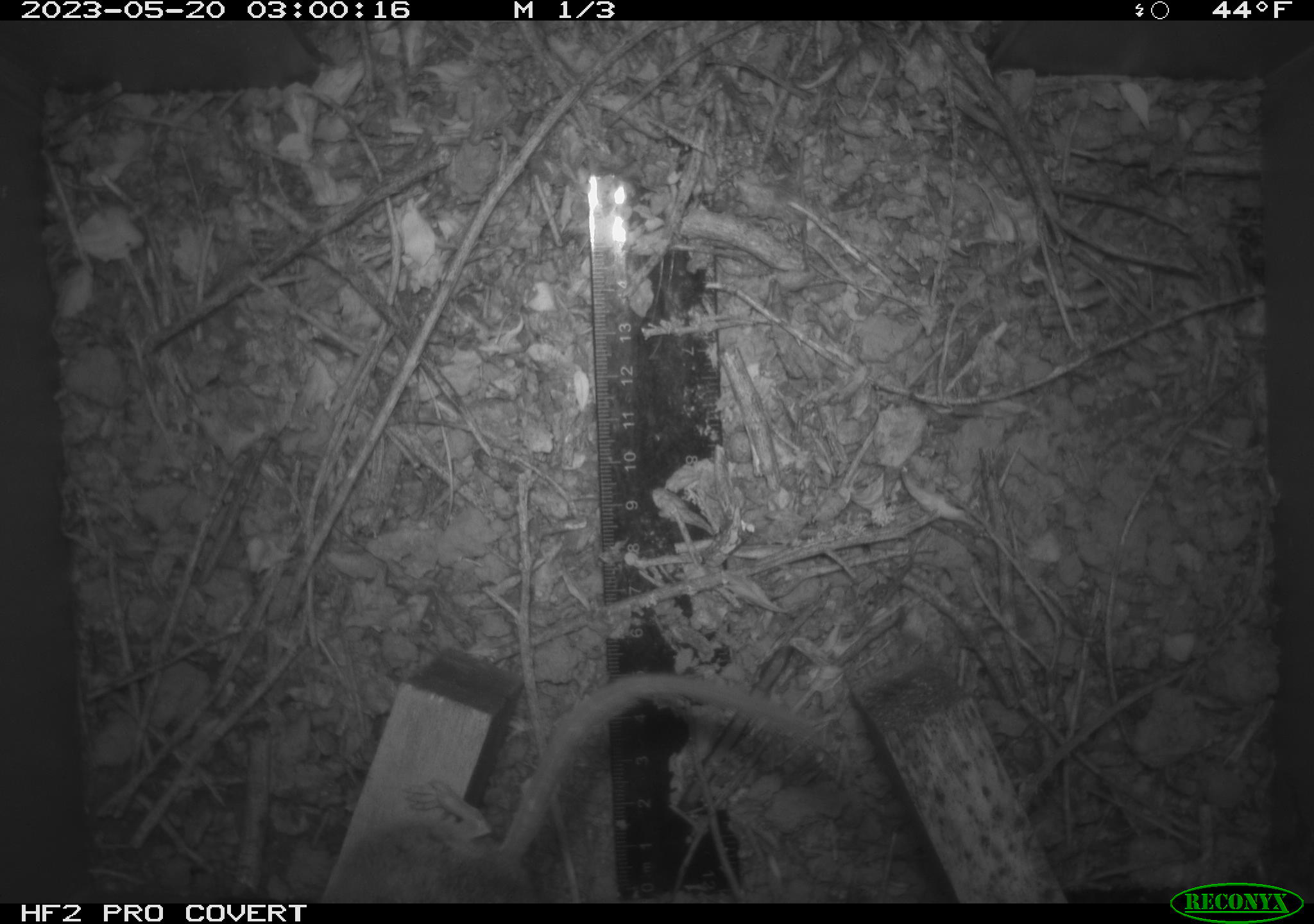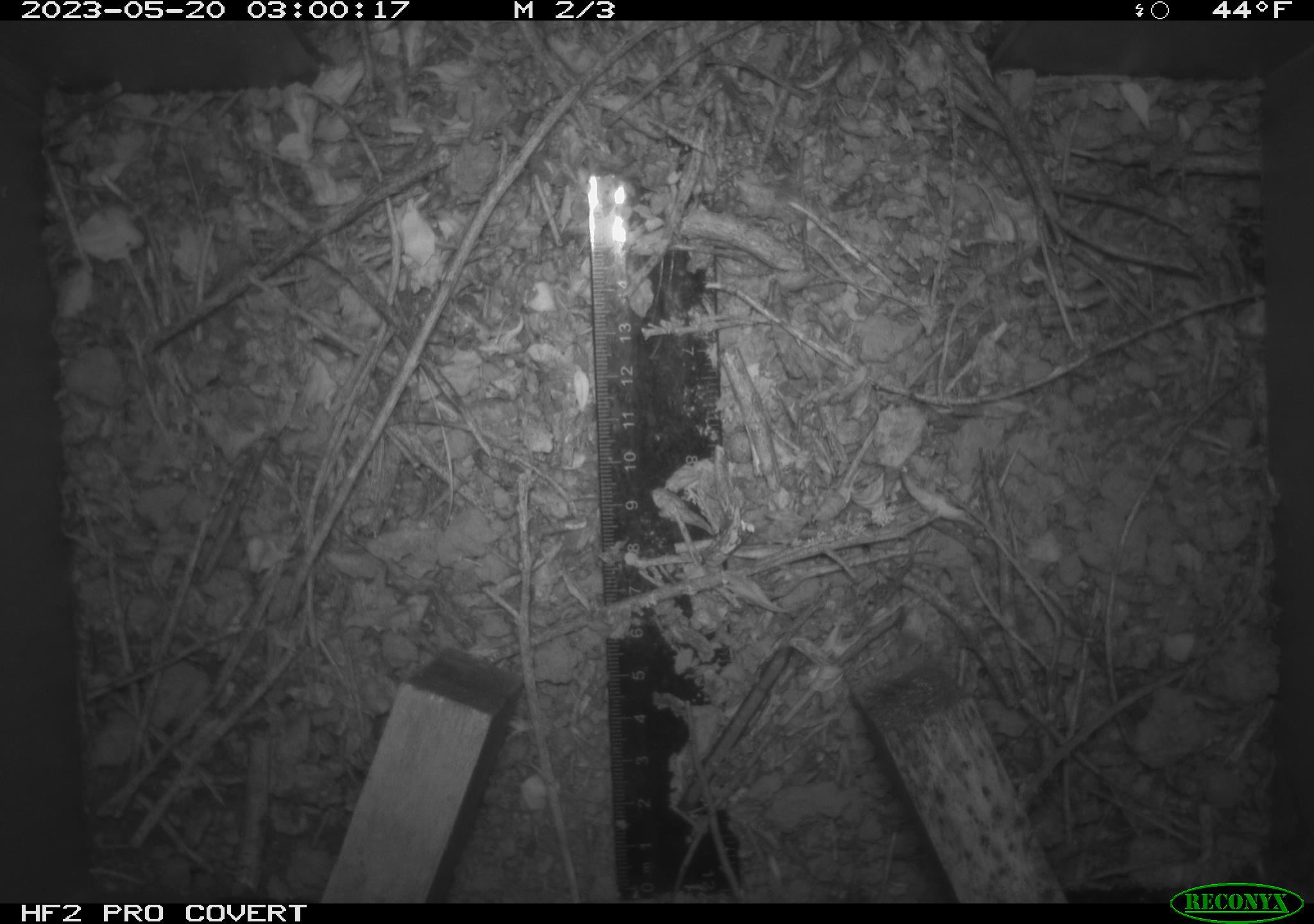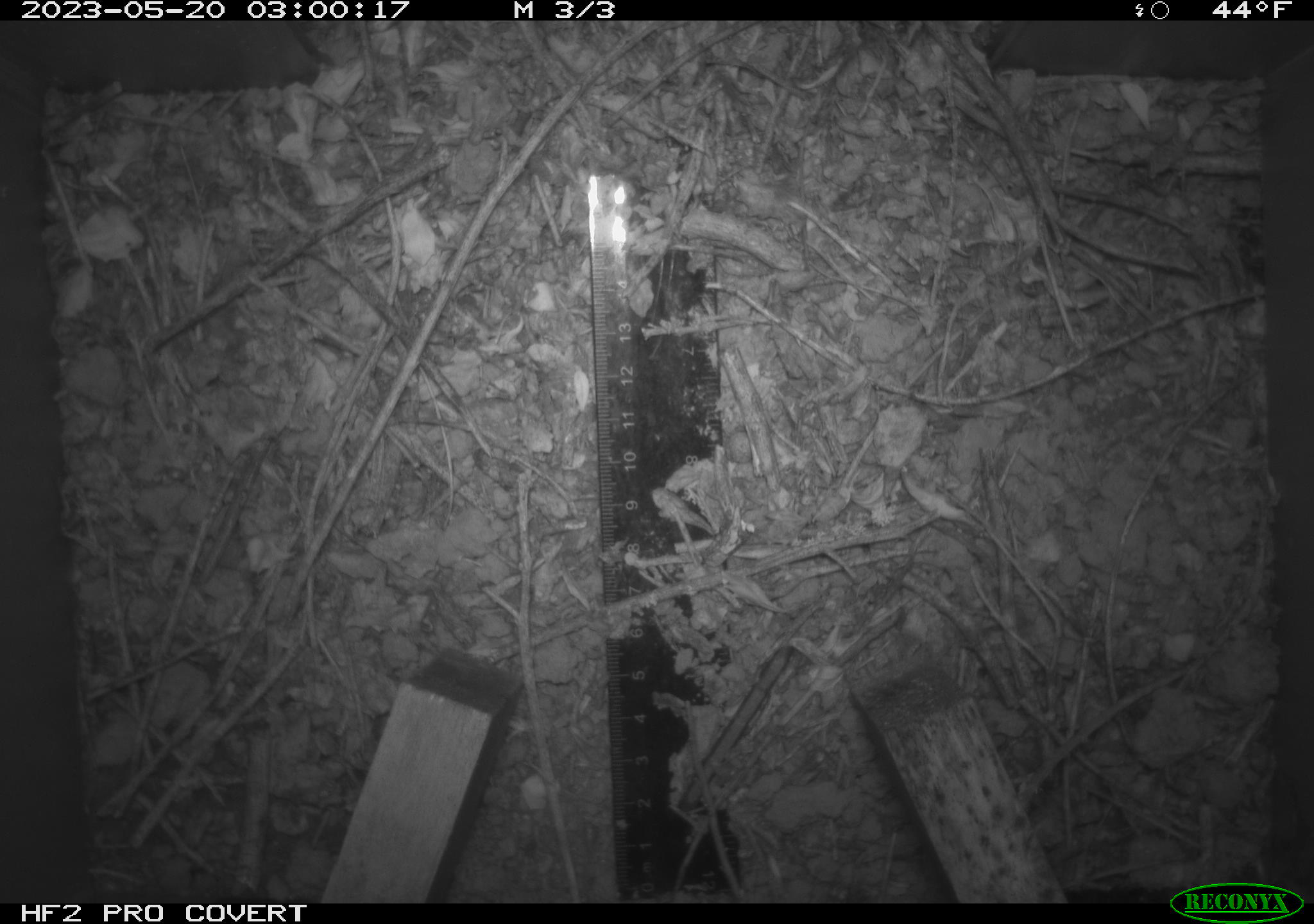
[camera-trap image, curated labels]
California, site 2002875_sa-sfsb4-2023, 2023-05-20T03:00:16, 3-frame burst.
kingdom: Animalia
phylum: Chordata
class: Mammalia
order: Rodentia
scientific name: Rodentia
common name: mouse species